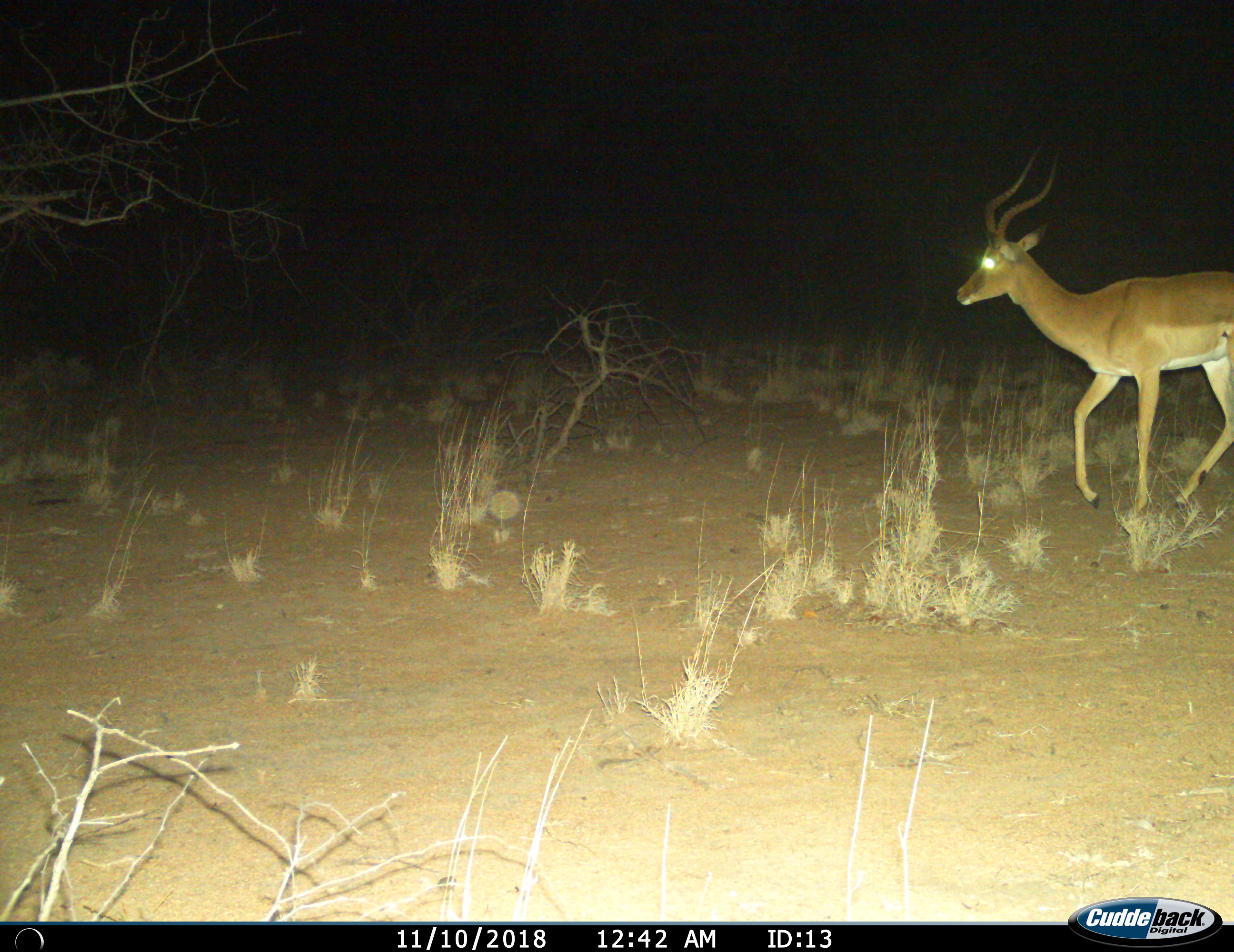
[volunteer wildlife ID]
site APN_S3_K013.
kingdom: Animalia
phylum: Chordata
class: Mammalia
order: Artiodactyla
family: Bovidae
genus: Aepyceros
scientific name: Aepyceros melampus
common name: impala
Impala (Aepyceros melampus), count 1. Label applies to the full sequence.